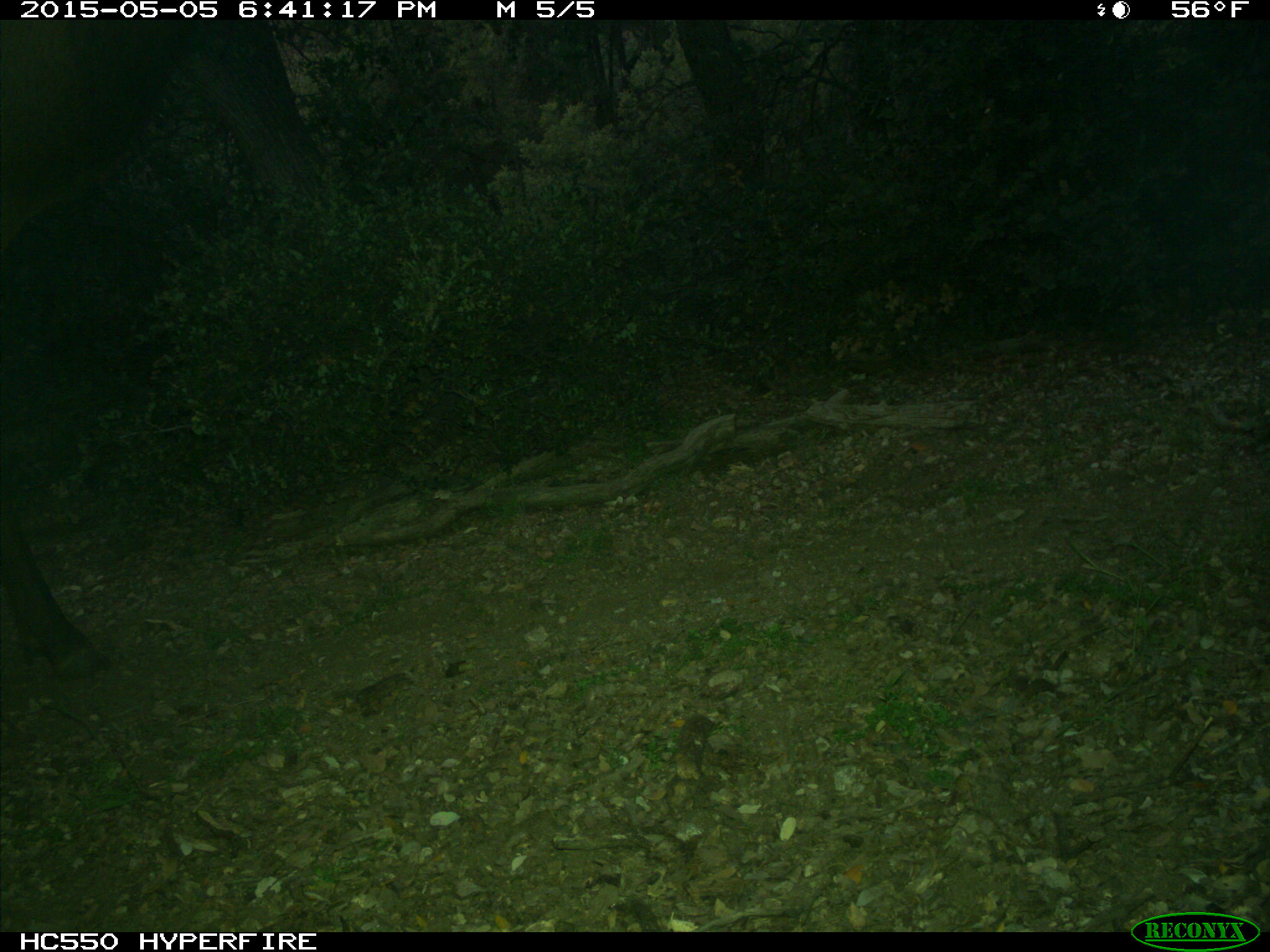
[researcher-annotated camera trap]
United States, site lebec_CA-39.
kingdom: Animalia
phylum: Chordata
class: Mammalia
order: Artiodactyla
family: Cervidae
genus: Cervus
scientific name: Cervus canadensis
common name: elk